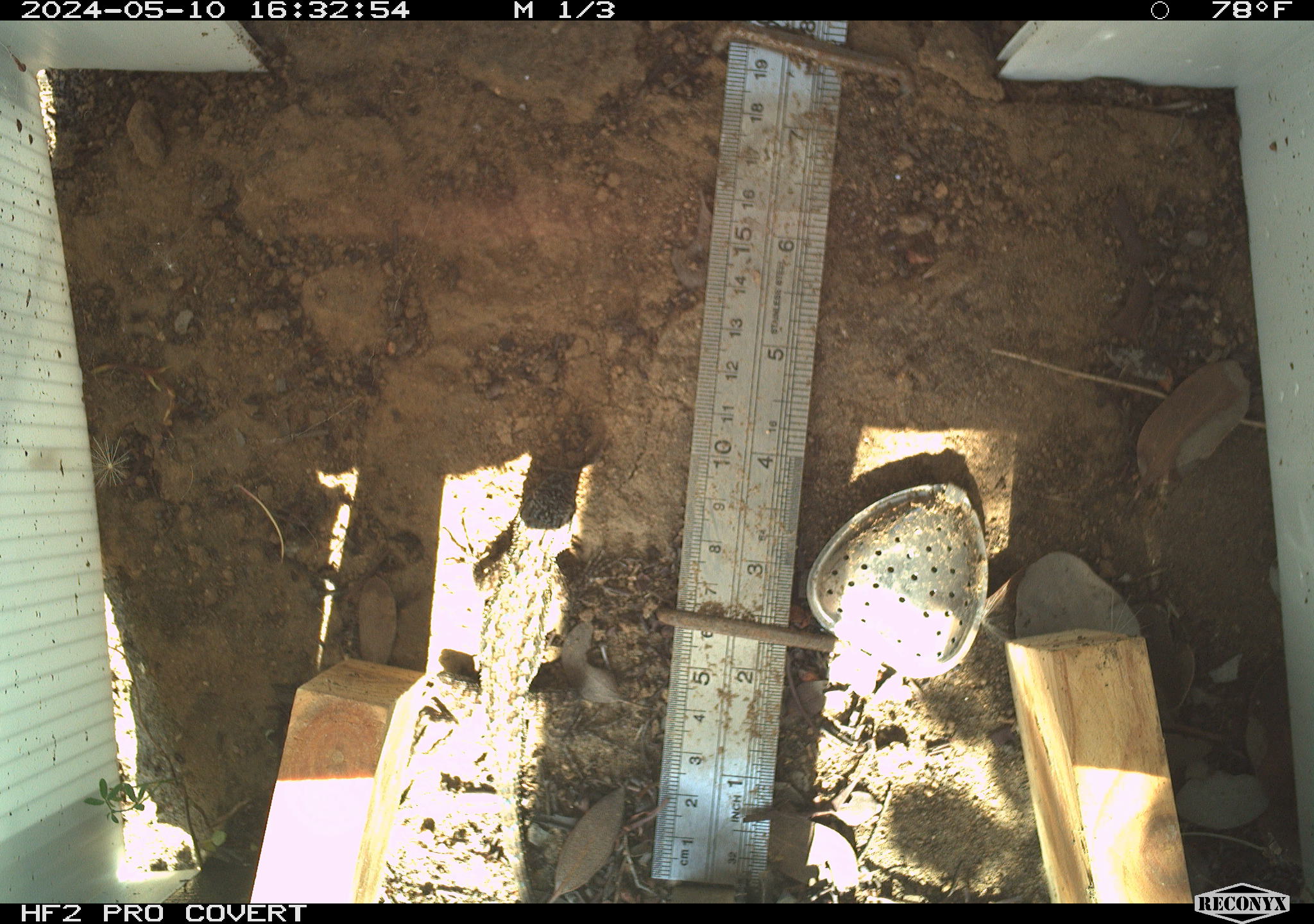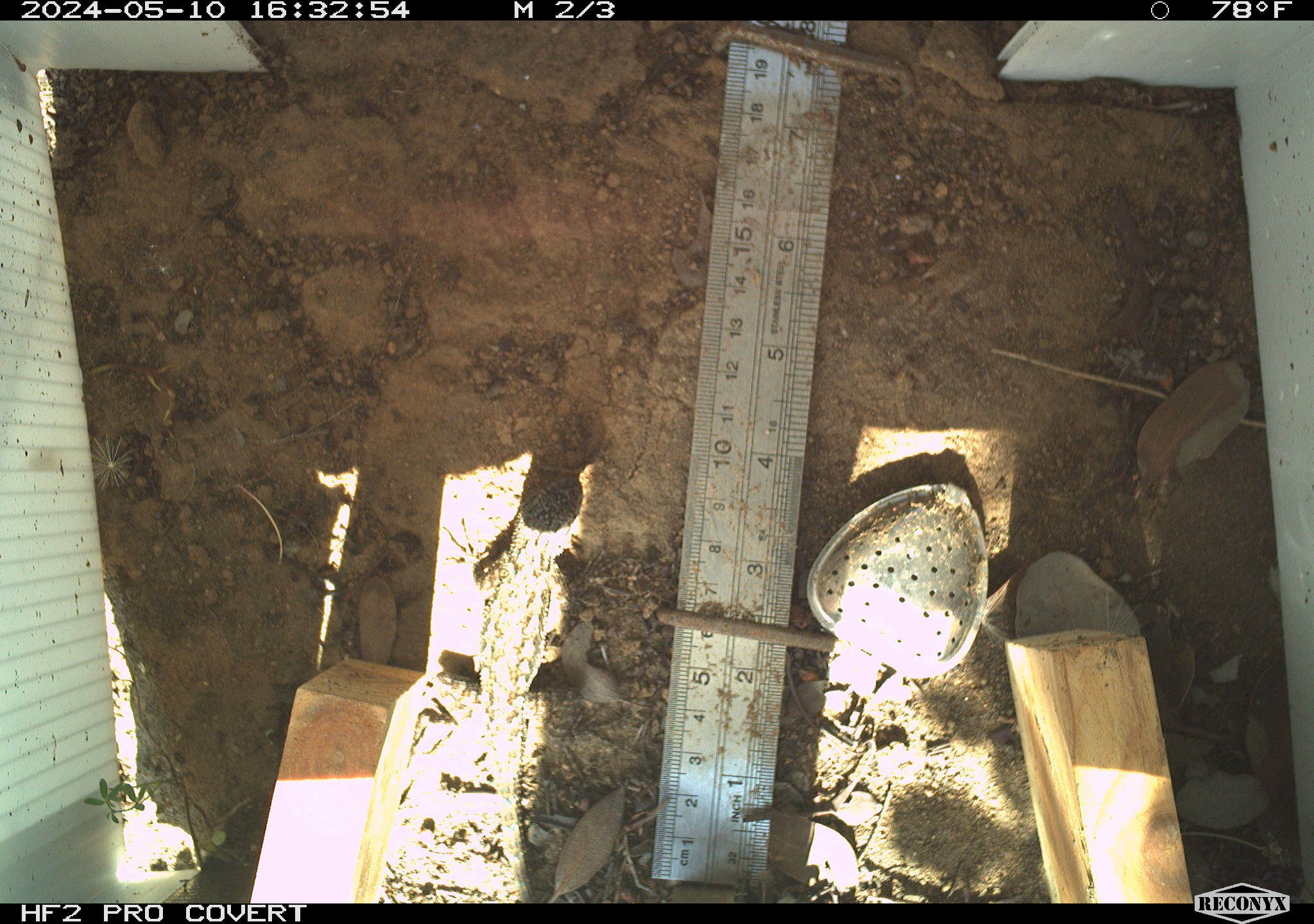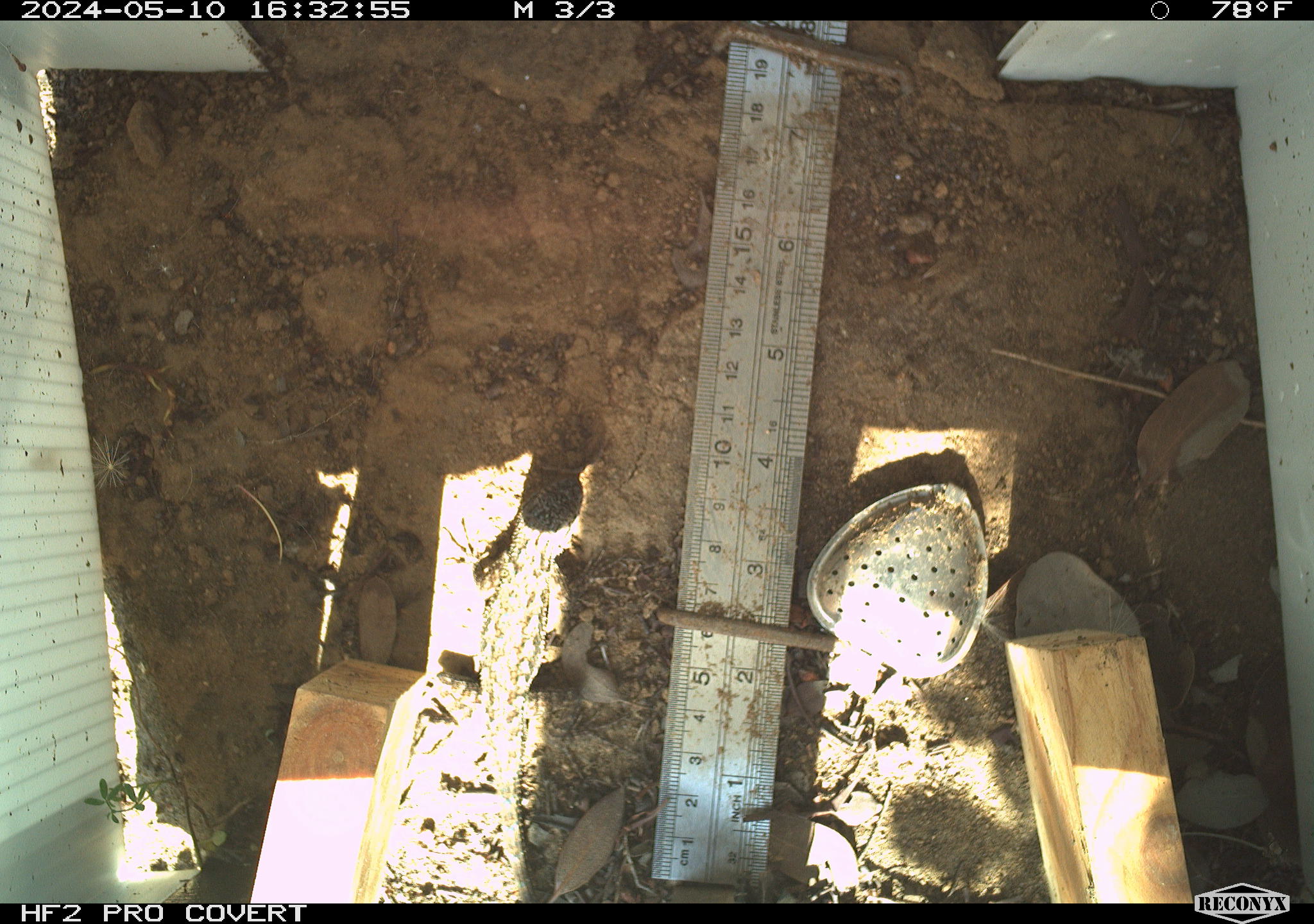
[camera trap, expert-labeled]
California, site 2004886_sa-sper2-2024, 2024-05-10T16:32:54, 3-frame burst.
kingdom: Animalia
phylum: Chordata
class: Reptilia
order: Squamata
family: Phrynosomatidae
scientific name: Phrynosomatidae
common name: phrynosomatid lizards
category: phrynosomatidae family